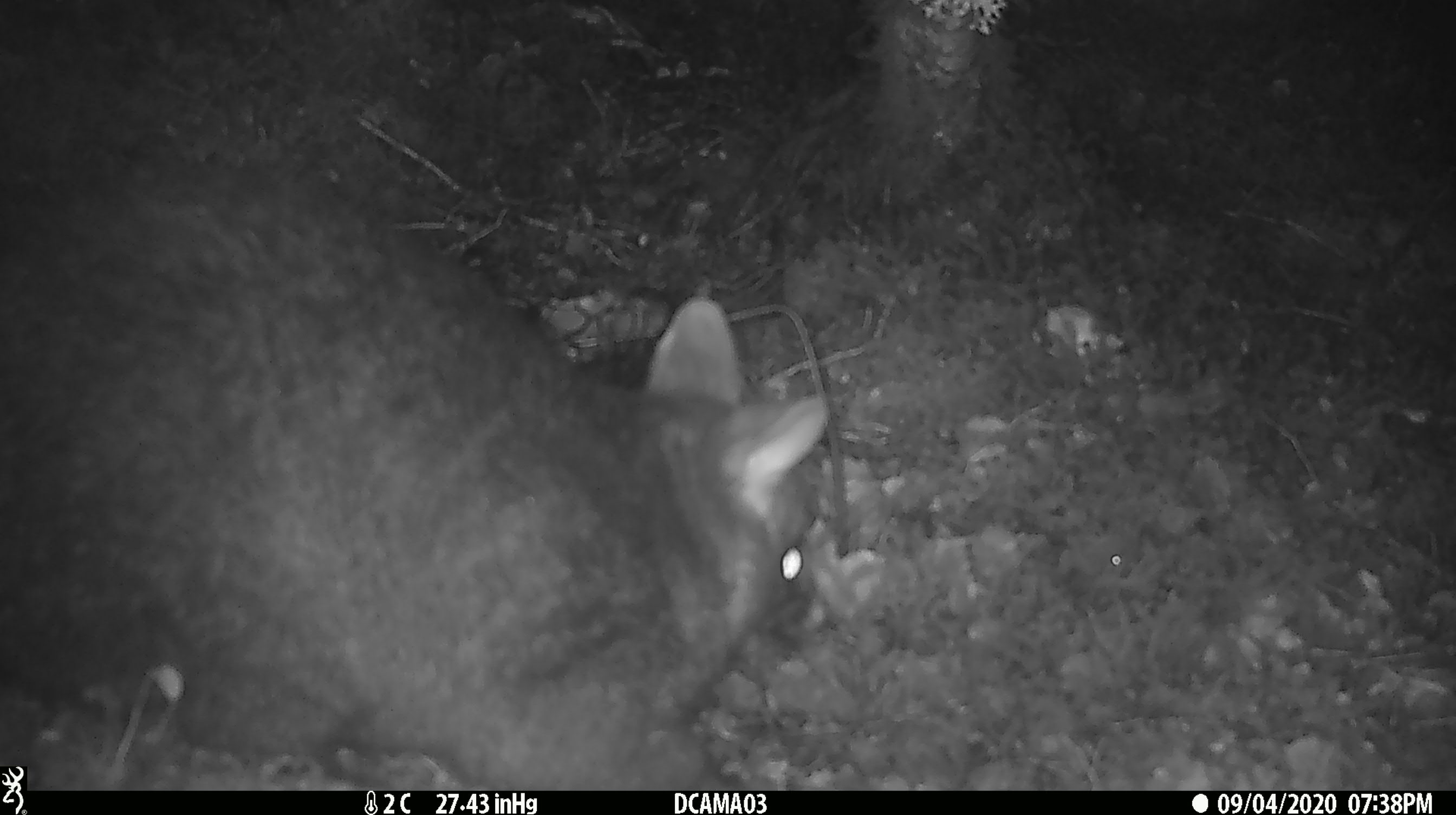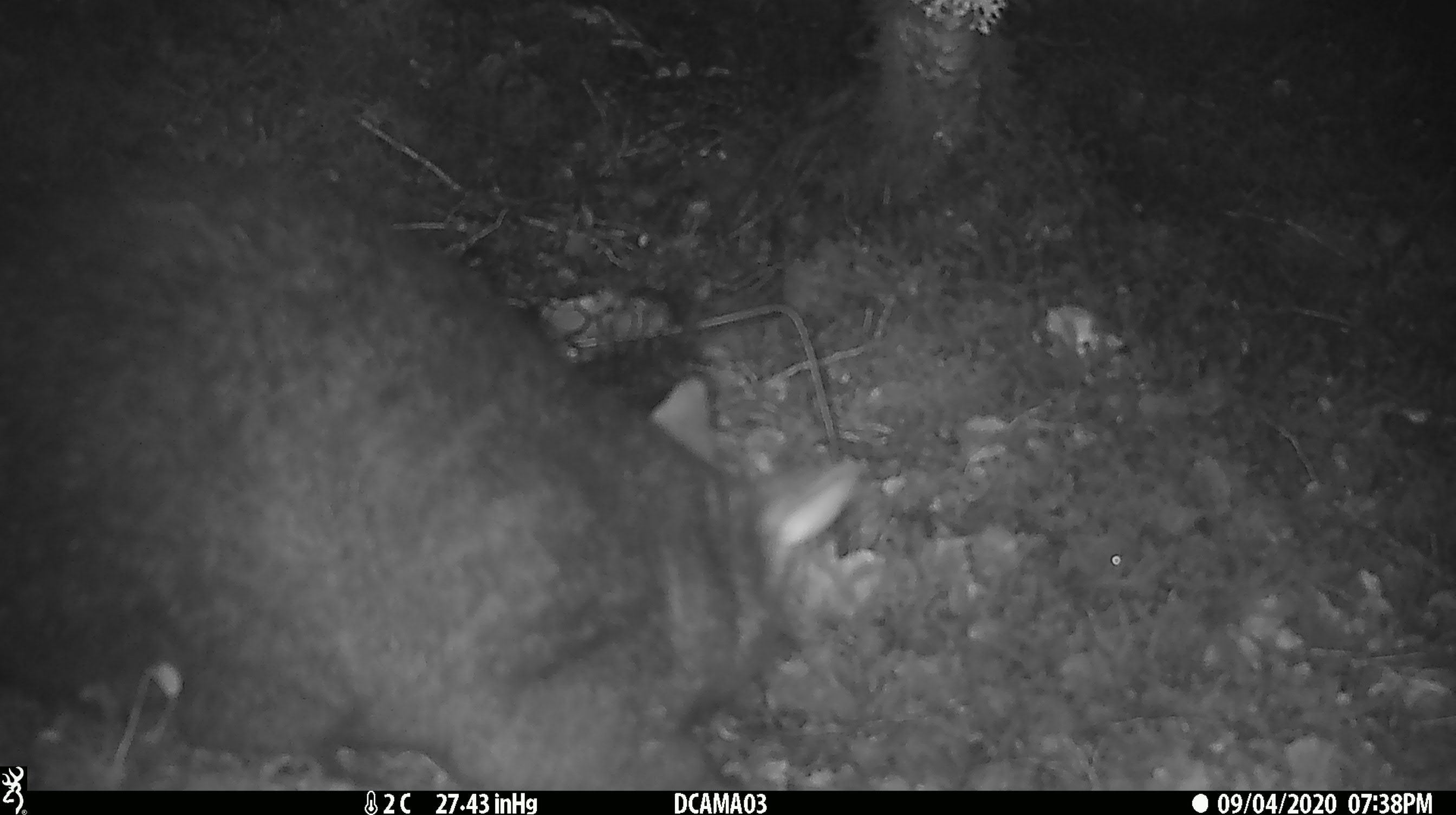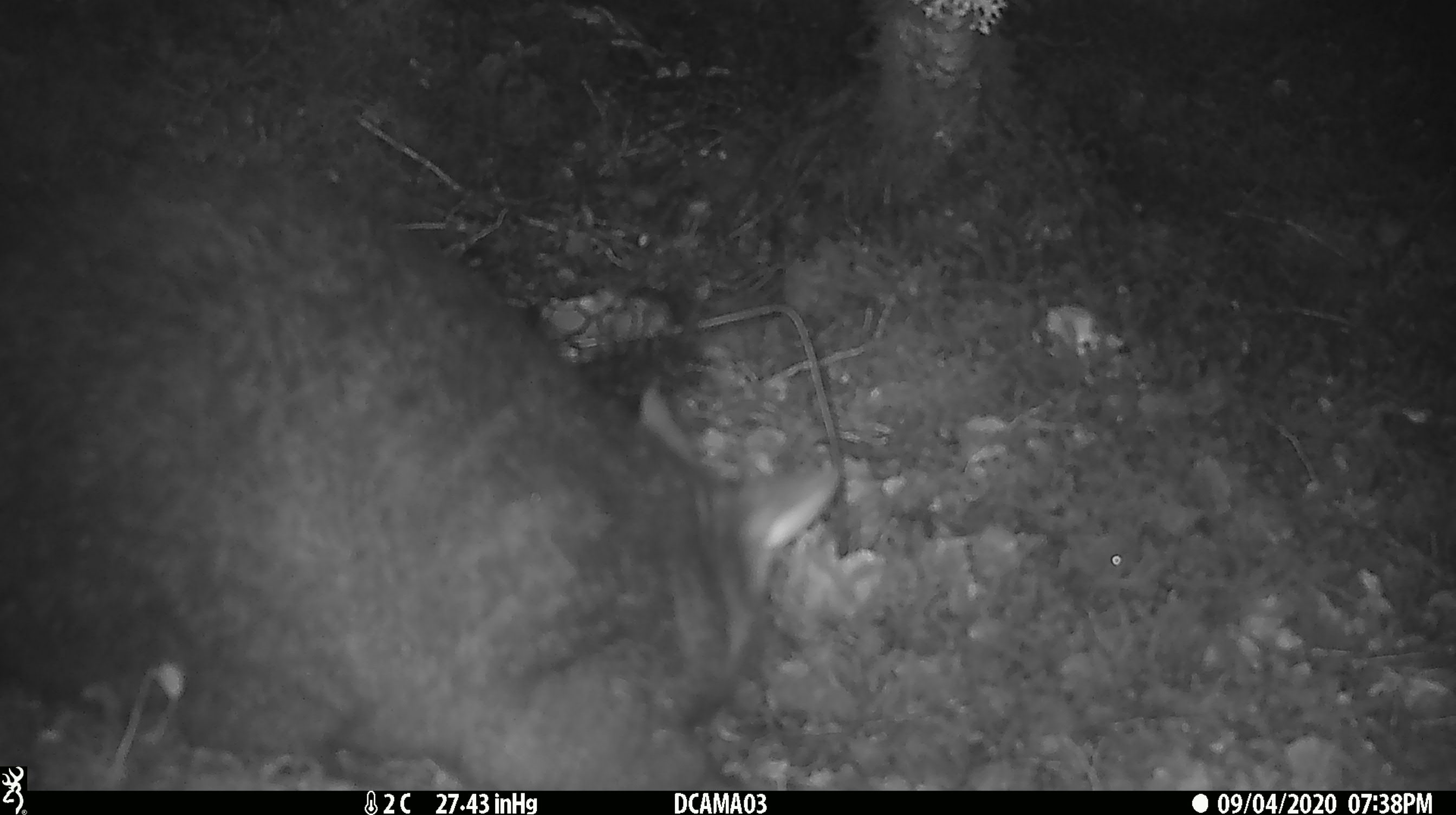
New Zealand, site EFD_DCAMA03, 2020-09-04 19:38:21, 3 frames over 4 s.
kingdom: Animalia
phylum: Chordata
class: Mammalia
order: Diprotodontia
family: Phalangeridae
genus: Trichosurus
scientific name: Trichosurus vulpecula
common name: common brushtail possum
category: possum